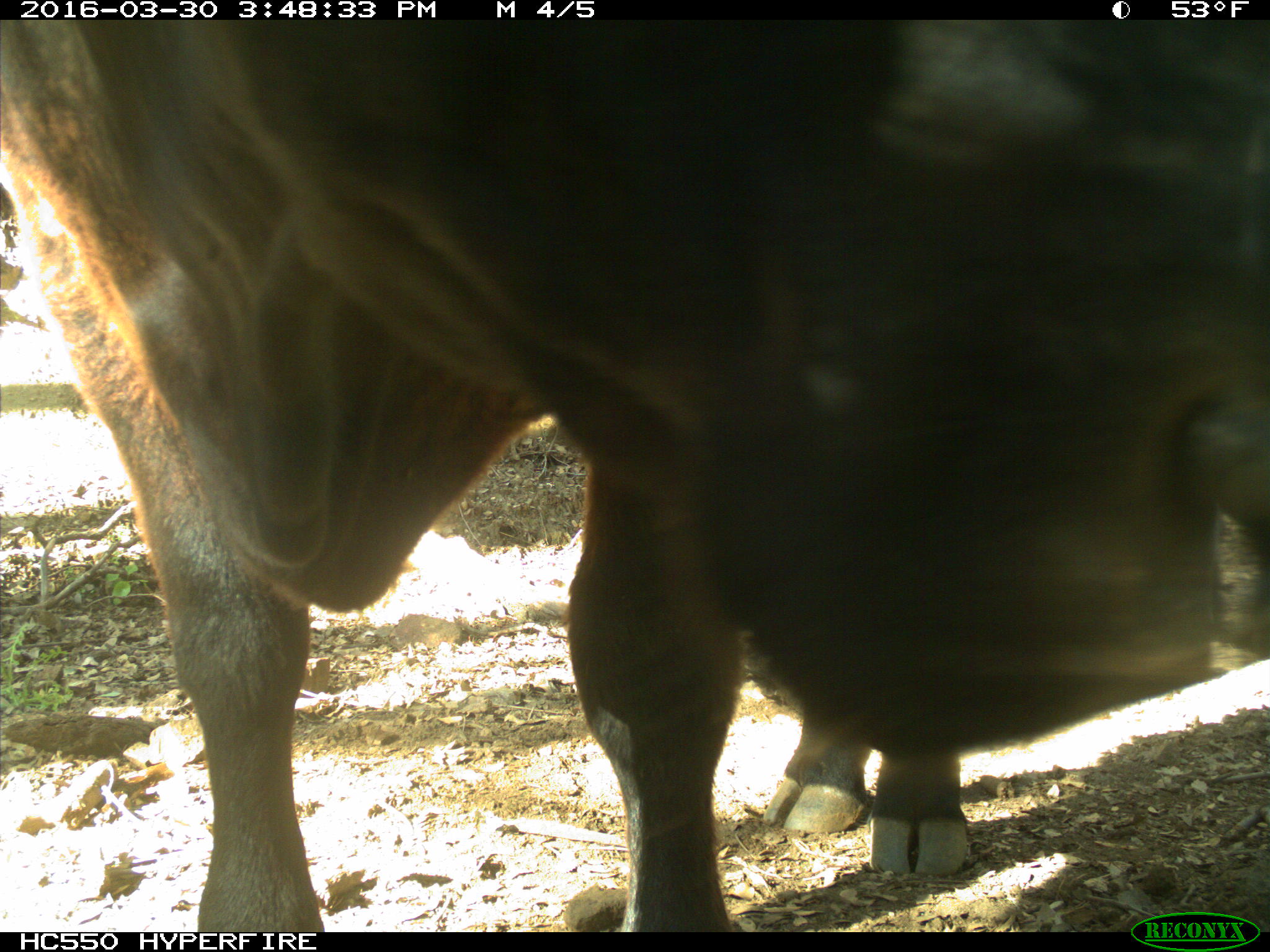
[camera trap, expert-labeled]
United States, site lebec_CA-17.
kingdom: Animalia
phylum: Chordata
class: Mammalia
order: Artiodactyla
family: Bovidae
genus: Bos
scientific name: Bos taurus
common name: domestic cow